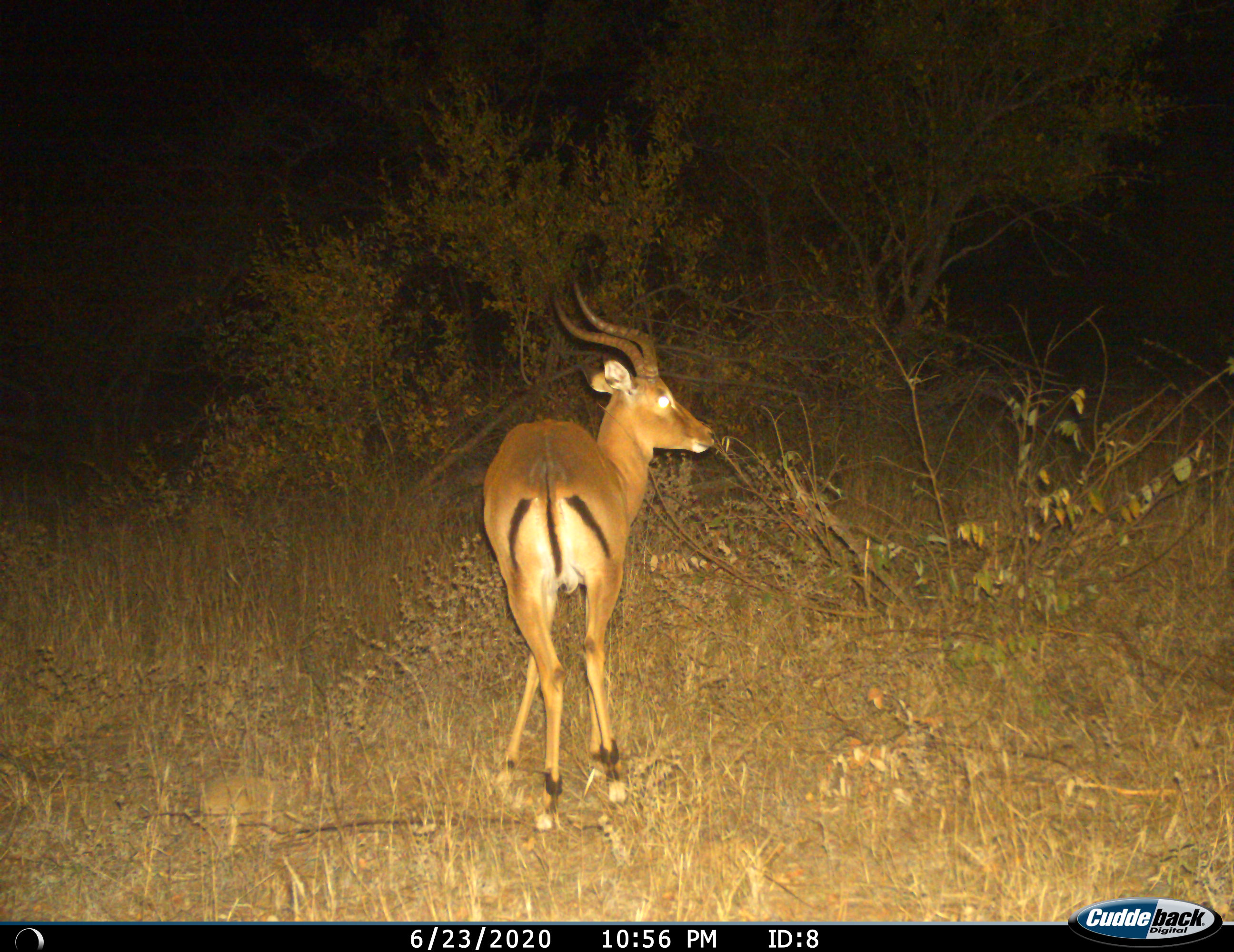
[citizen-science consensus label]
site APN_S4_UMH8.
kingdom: Animalia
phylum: Chordata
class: Mammalia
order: Artiodactyla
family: Bovidae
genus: Aepyceros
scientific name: Aepyceros melampus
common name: impala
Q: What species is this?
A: Impala (Aepyceros melampus).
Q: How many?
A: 1.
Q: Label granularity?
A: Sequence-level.